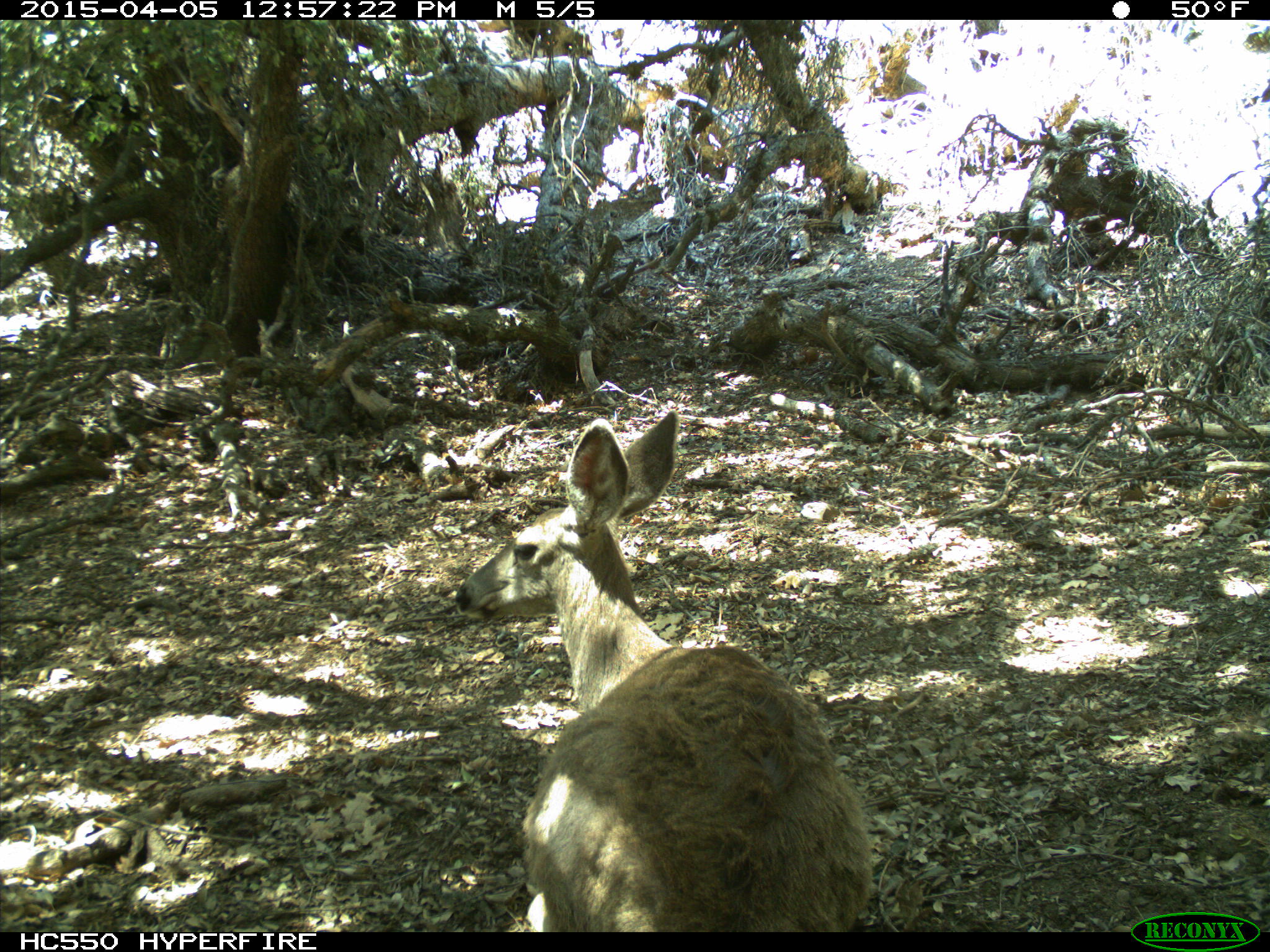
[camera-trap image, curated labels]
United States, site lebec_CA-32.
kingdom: Animalia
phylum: Chordata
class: Mammalia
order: Artiodactyla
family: Cervidae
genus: Odocoileus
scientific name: Odocoileus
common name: deer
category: unidentified deer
Unidentified deer (deer) (Odocoileus).